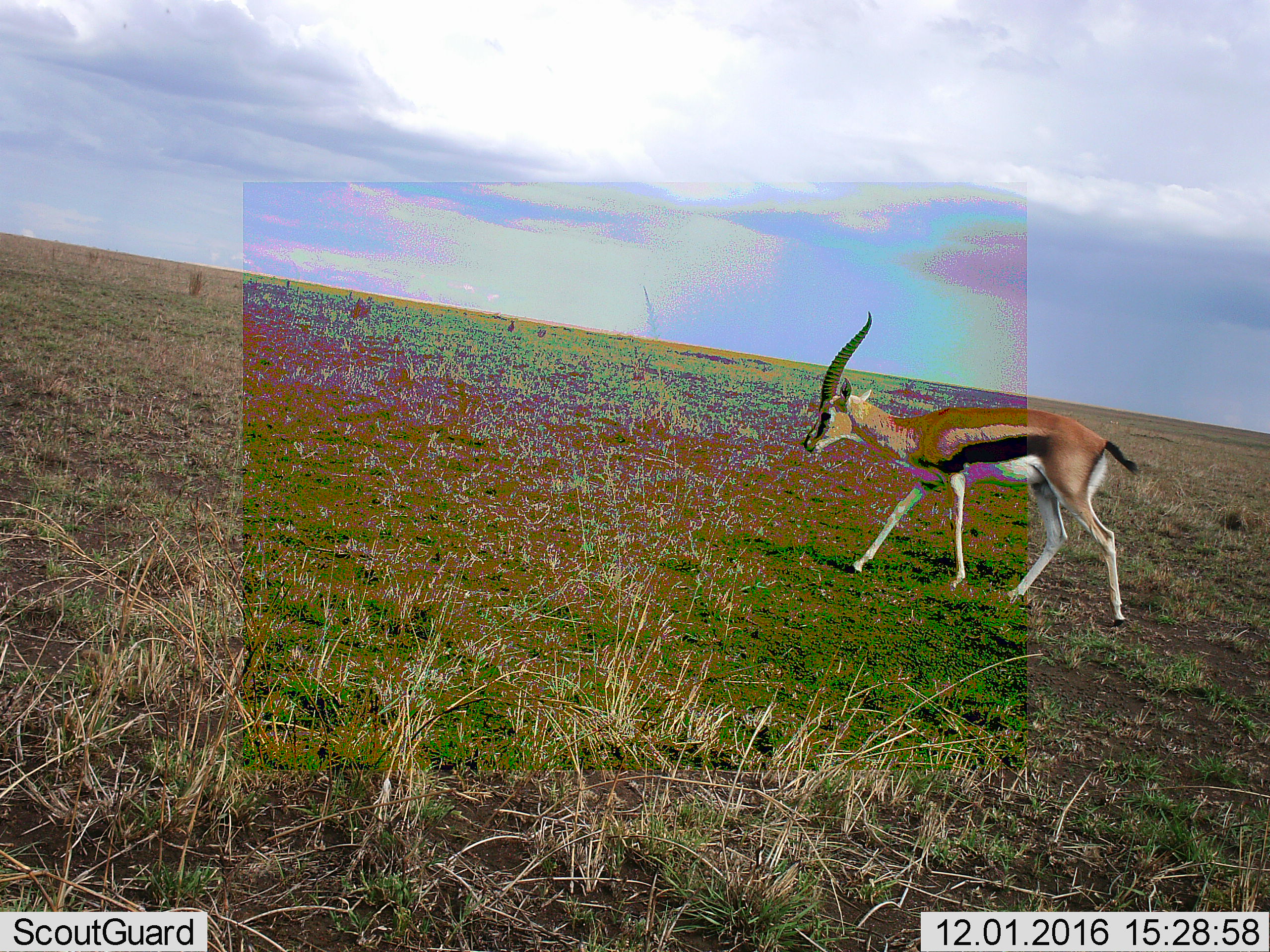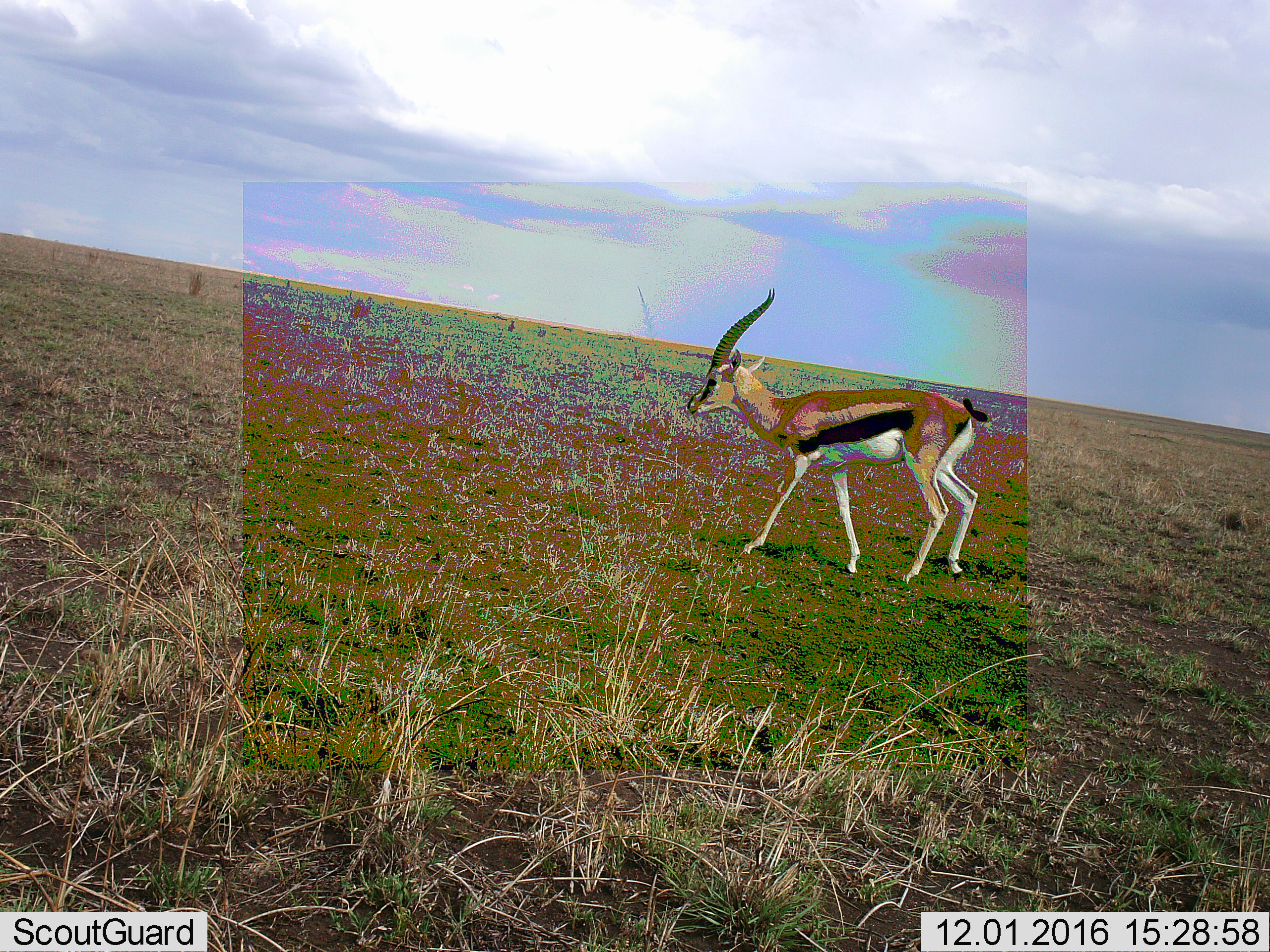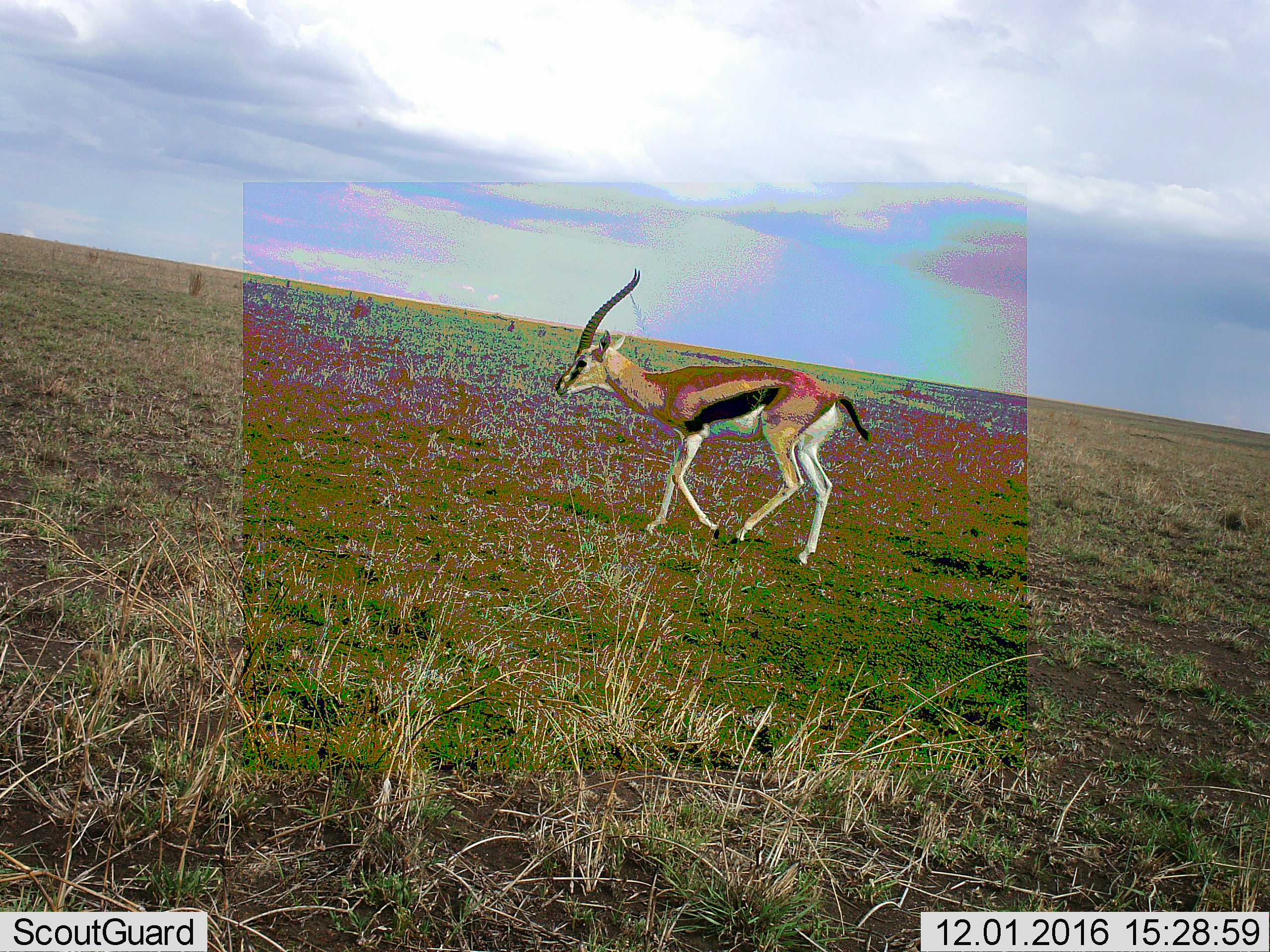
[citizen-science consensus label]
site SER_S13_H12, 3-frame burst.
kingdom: Animalia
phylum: Chordata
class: Mammalia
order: Artiodactyla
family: Bovidae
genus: Eudorcas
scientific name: Eudorcas thomsonii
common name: thomson's gazelle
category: gazellethomsons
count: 1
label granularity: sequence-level